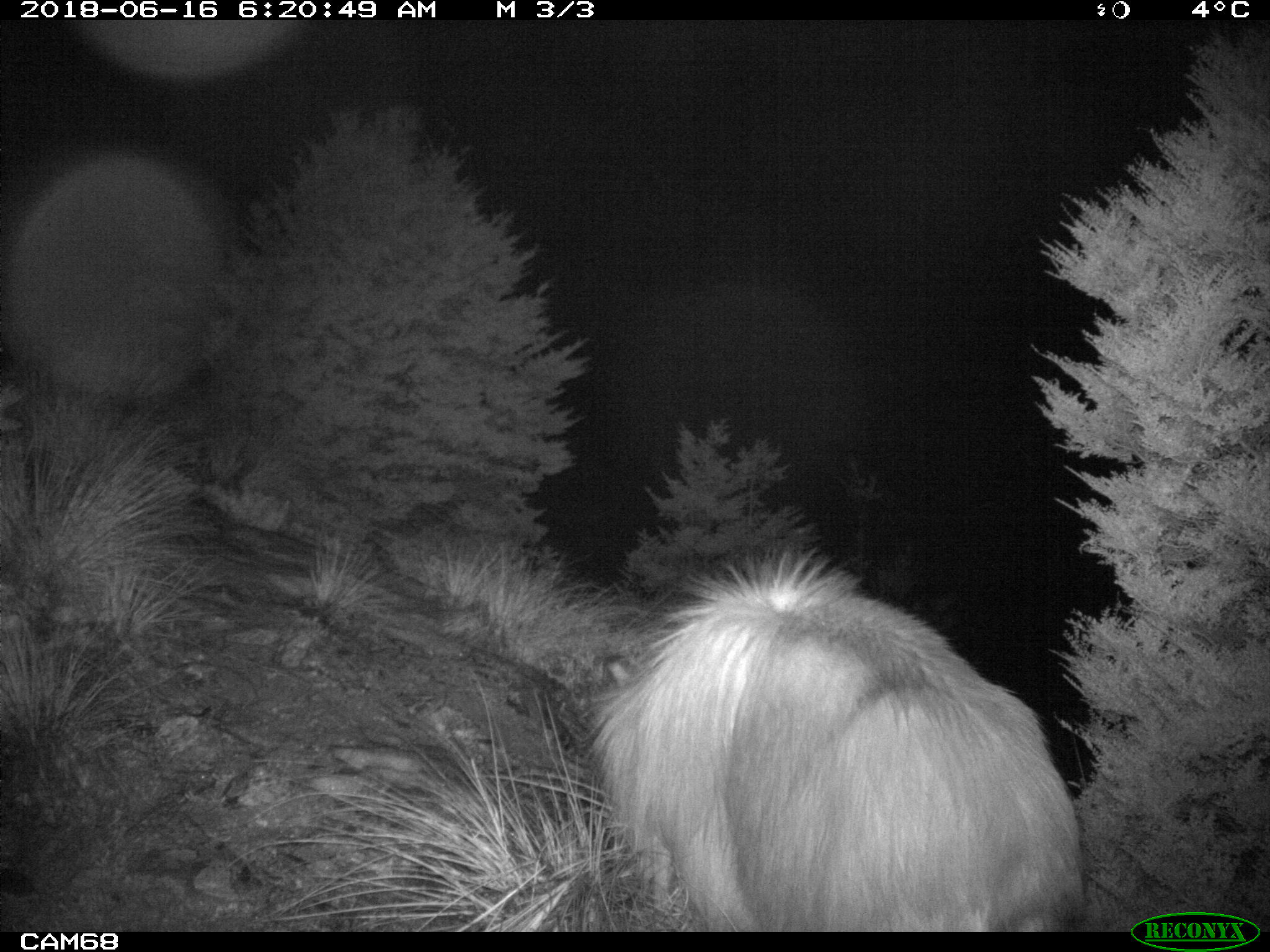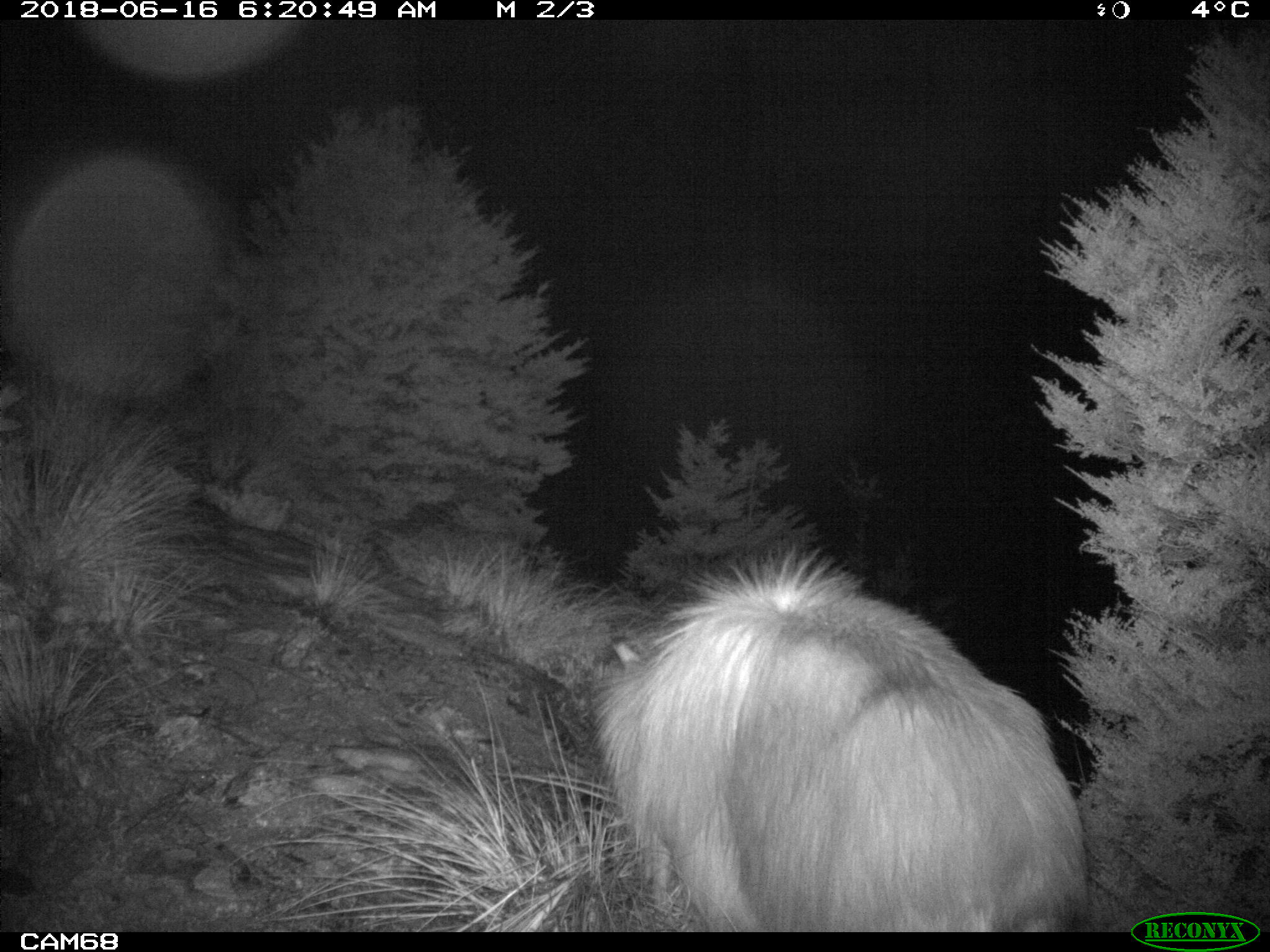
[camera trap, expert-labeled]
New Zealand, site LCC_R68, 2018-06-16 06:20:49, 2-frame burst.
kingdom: Animalia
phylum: Chordata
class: Mammalia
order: Artiodactyla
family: Bovidae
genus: Nilgiritragus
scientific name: Nilgiritragus hylocrius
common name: tahr